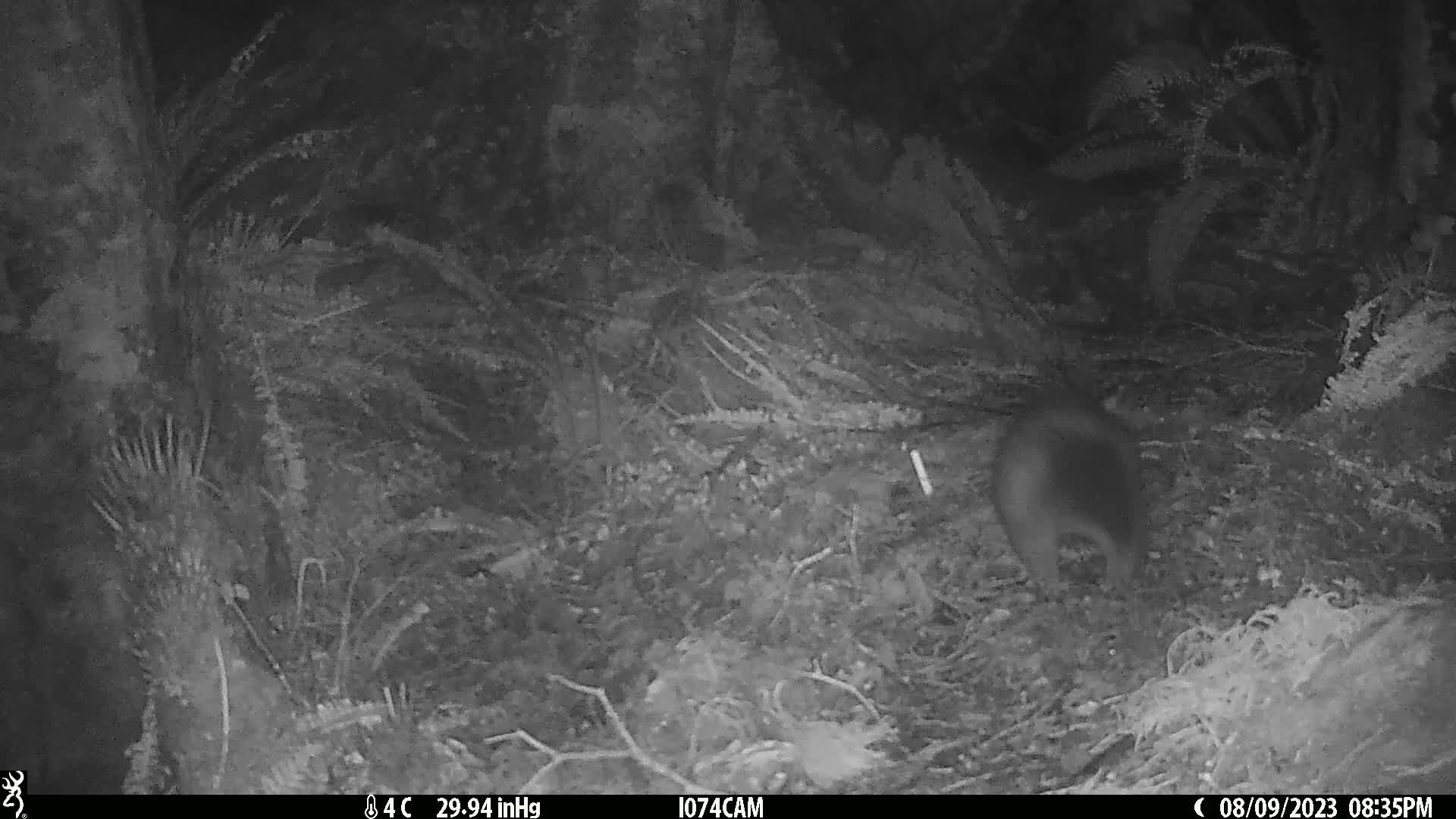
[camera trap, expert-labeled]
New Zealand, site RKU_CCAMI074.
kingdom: Animalia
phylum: Chordata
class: Mammalia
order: Diprotodontia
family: Phalangeridae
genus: Trichosurus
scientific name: Trichosurus vulpecula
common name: common brushtail possum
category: possum